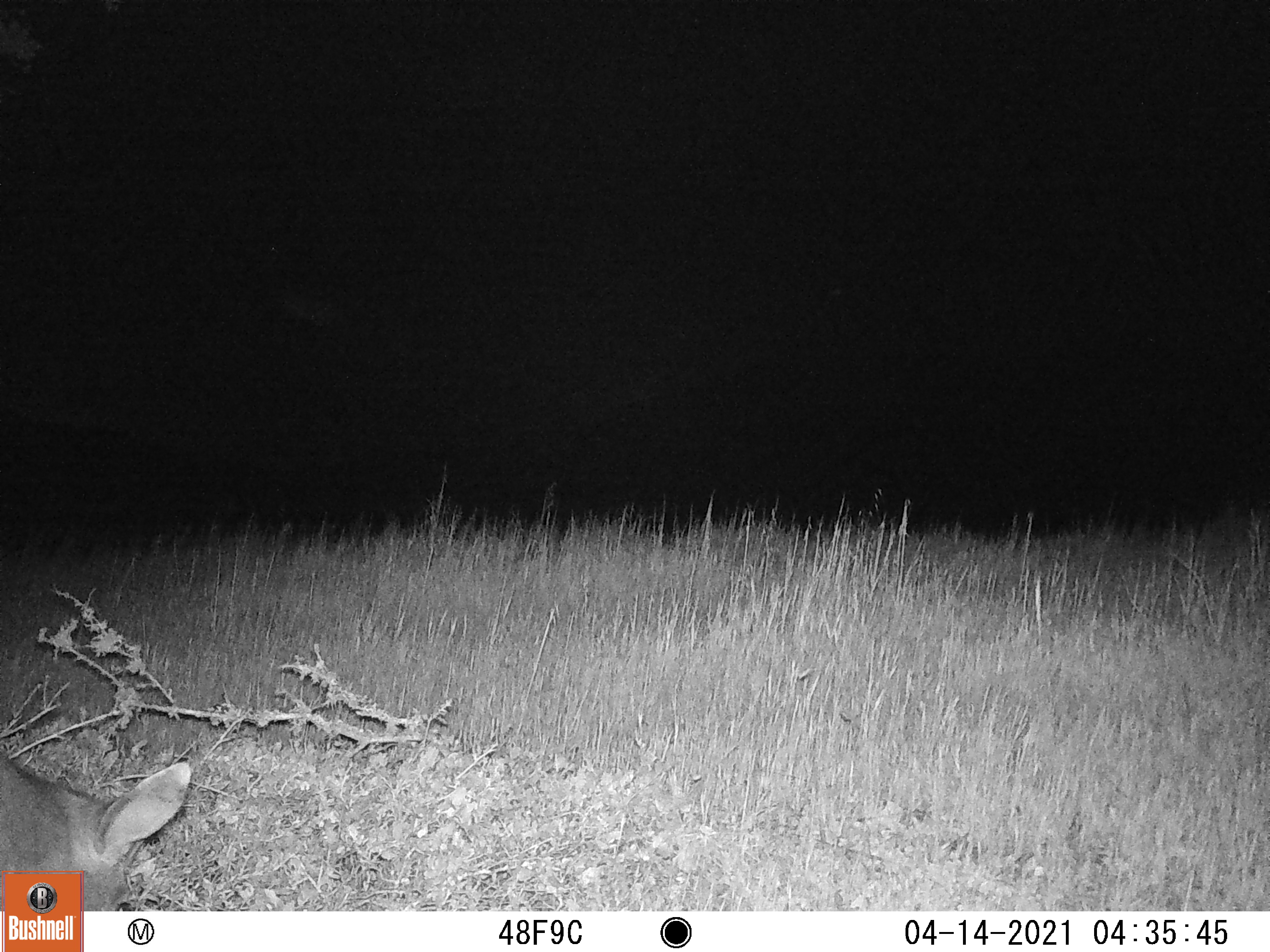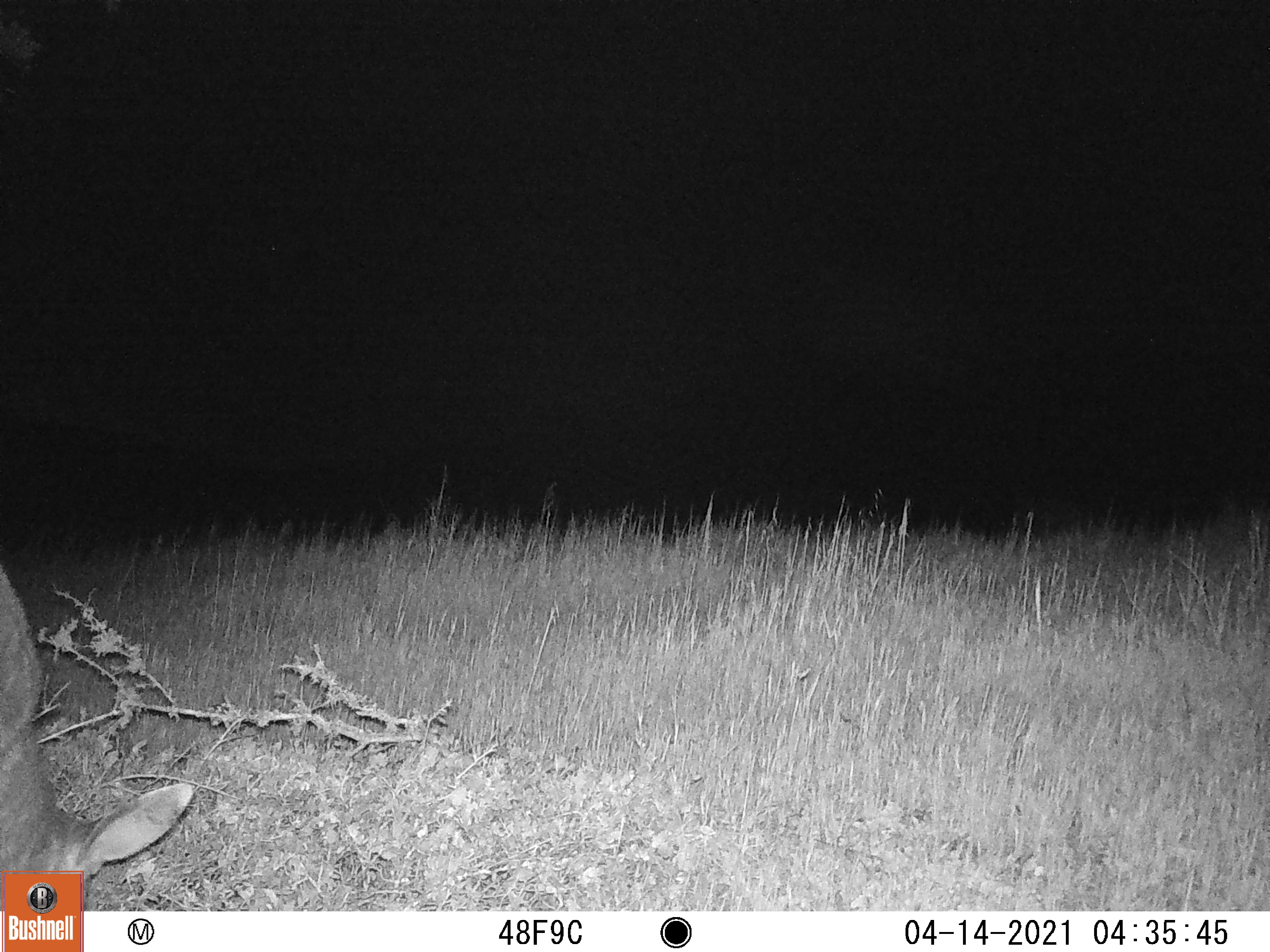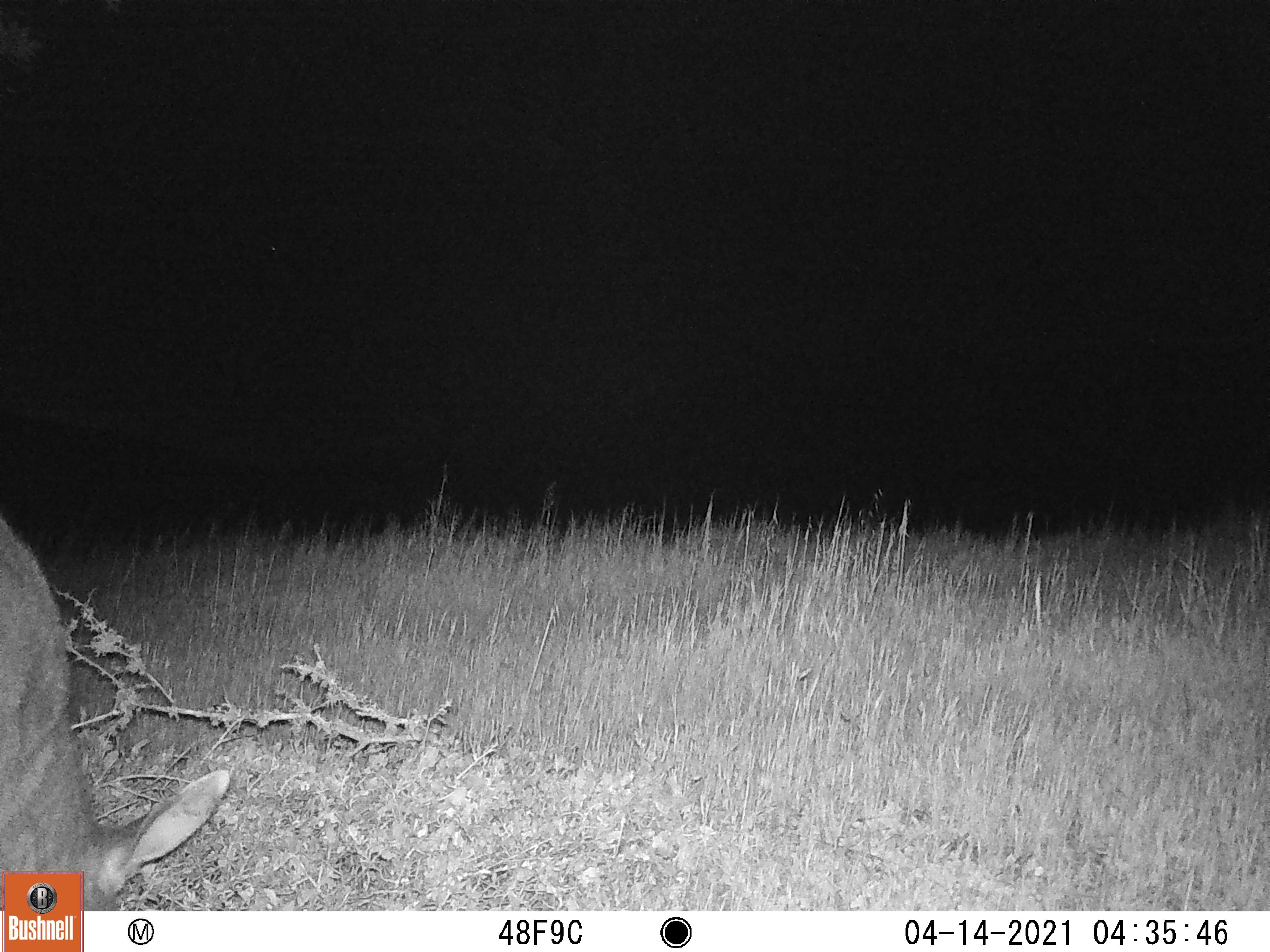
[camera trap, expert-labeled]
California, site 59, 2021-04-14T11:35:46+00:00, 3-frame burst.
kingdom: Animalia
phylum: Chordata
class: Mammalia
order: Artiodactyla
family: Cervidae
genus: Odocoileus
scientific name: Odocoileus hemionus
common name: mule deer